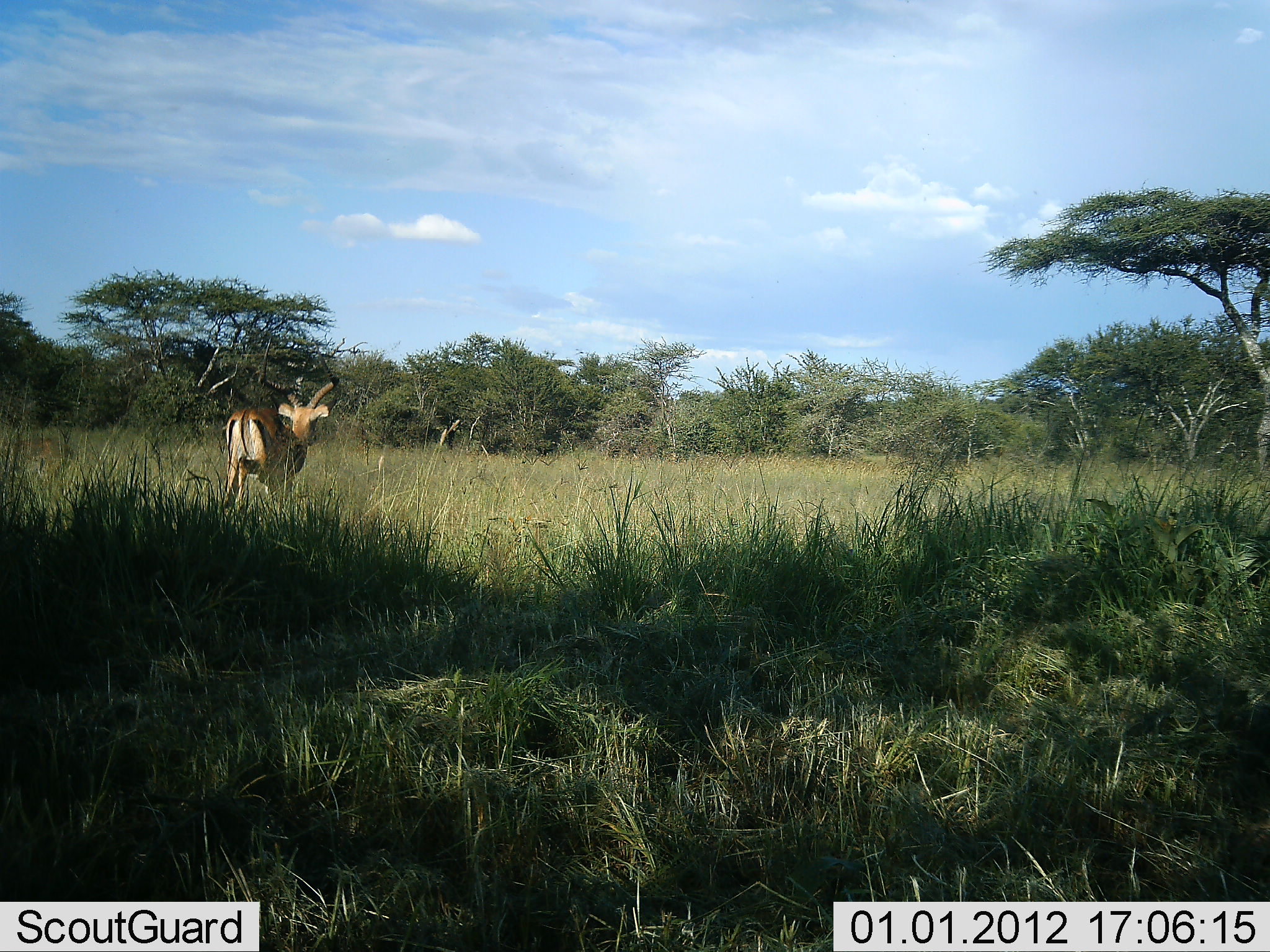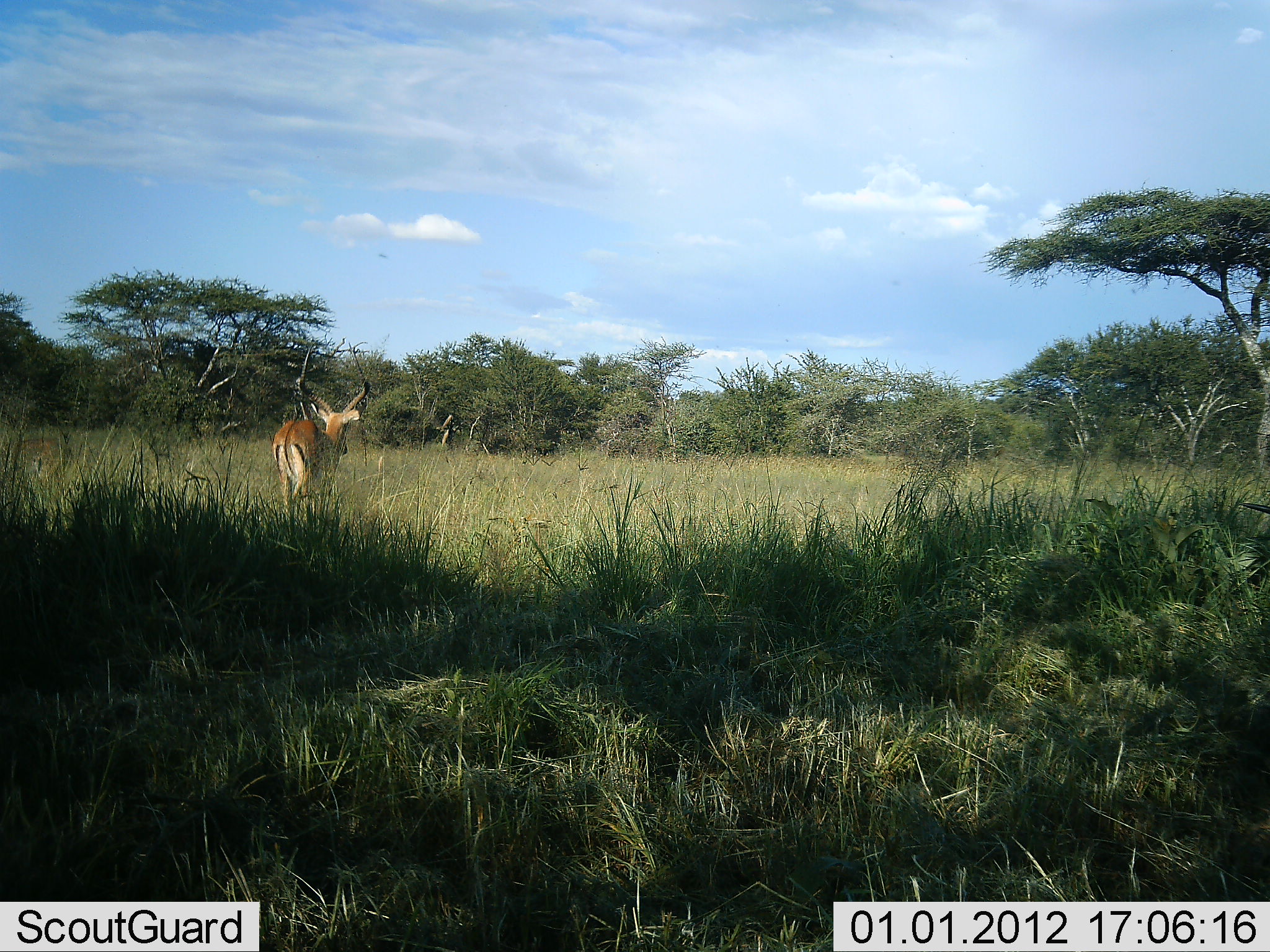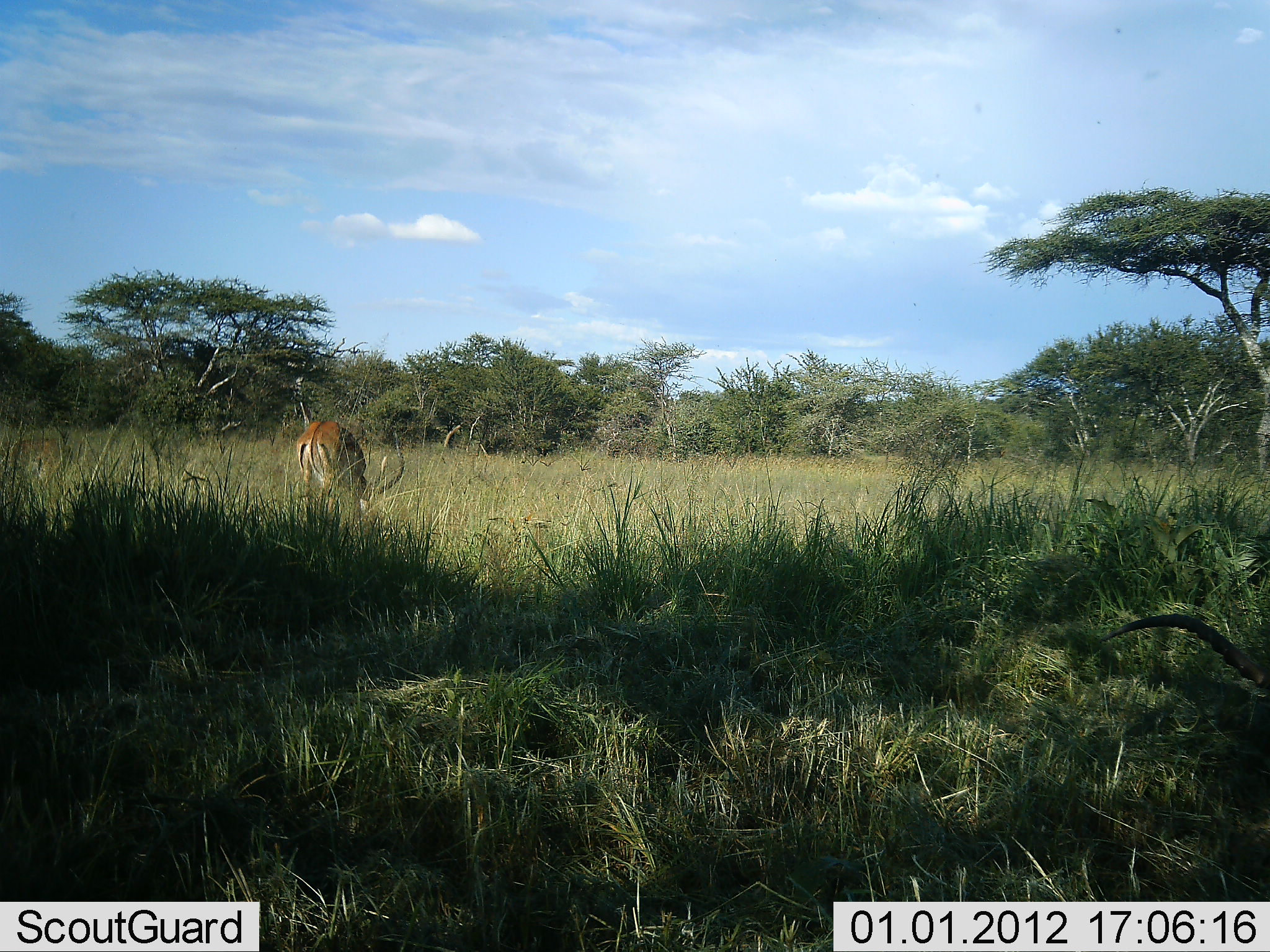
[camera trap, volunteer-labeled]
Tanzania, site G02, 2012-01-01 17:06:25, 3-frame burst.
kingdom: Animalia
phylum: Chordata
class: Mammalia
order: Artiodactyla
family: Bovidae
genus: Aepyceros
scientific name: Aepyceros melampus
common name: impala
Impala (Aepyceros melampus), count 1. Behavior (volunteer vote fractions): standing 5%, resting 5%, moving 95%, interacting 0%. Young present (vote fraction): 0%. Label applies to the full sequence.